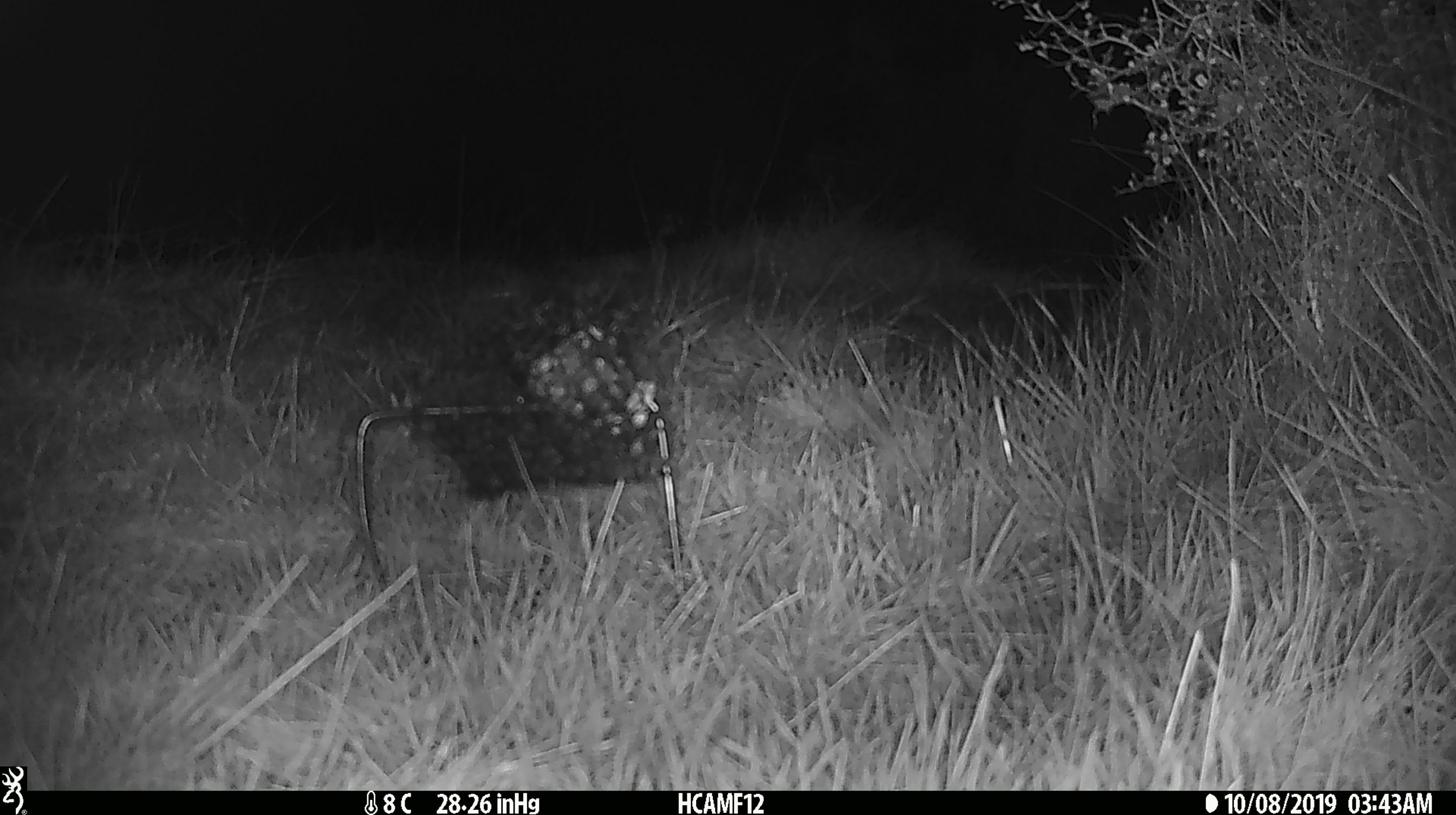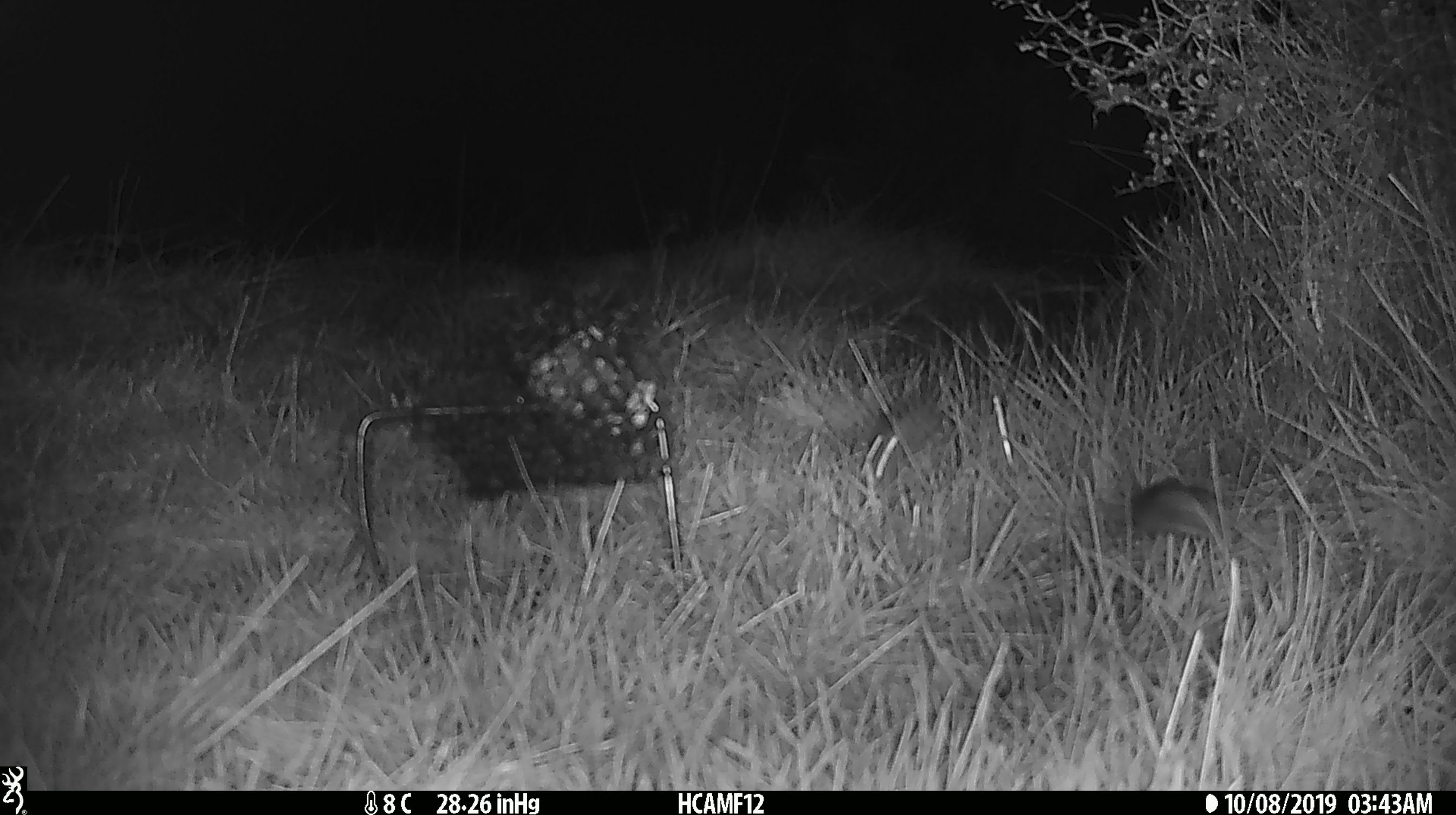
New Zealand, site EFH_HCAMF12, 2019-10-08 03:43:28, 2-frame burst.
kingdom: Animalia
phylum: Chordata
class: Mammalia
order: Rodentia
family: Muridae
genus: Mus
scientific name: Mus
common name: mouse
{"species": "mouse (Mus)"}